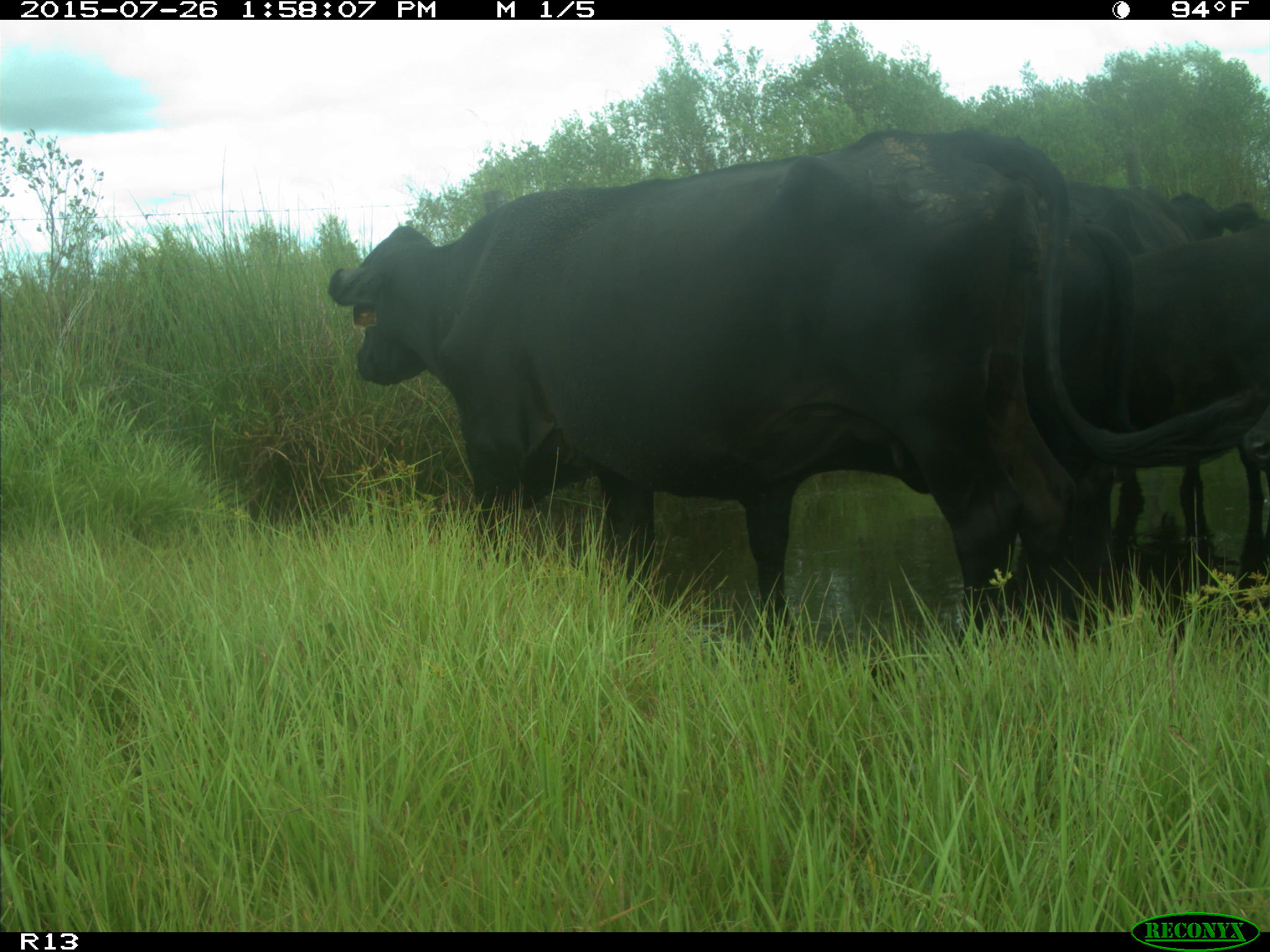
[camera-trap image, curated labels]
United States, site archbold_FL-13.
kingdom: Animalia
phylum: Chordata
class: Mammalia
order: Artiodactyla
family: Bovidae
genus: Bos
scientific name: Bos taurus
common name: domestic cow